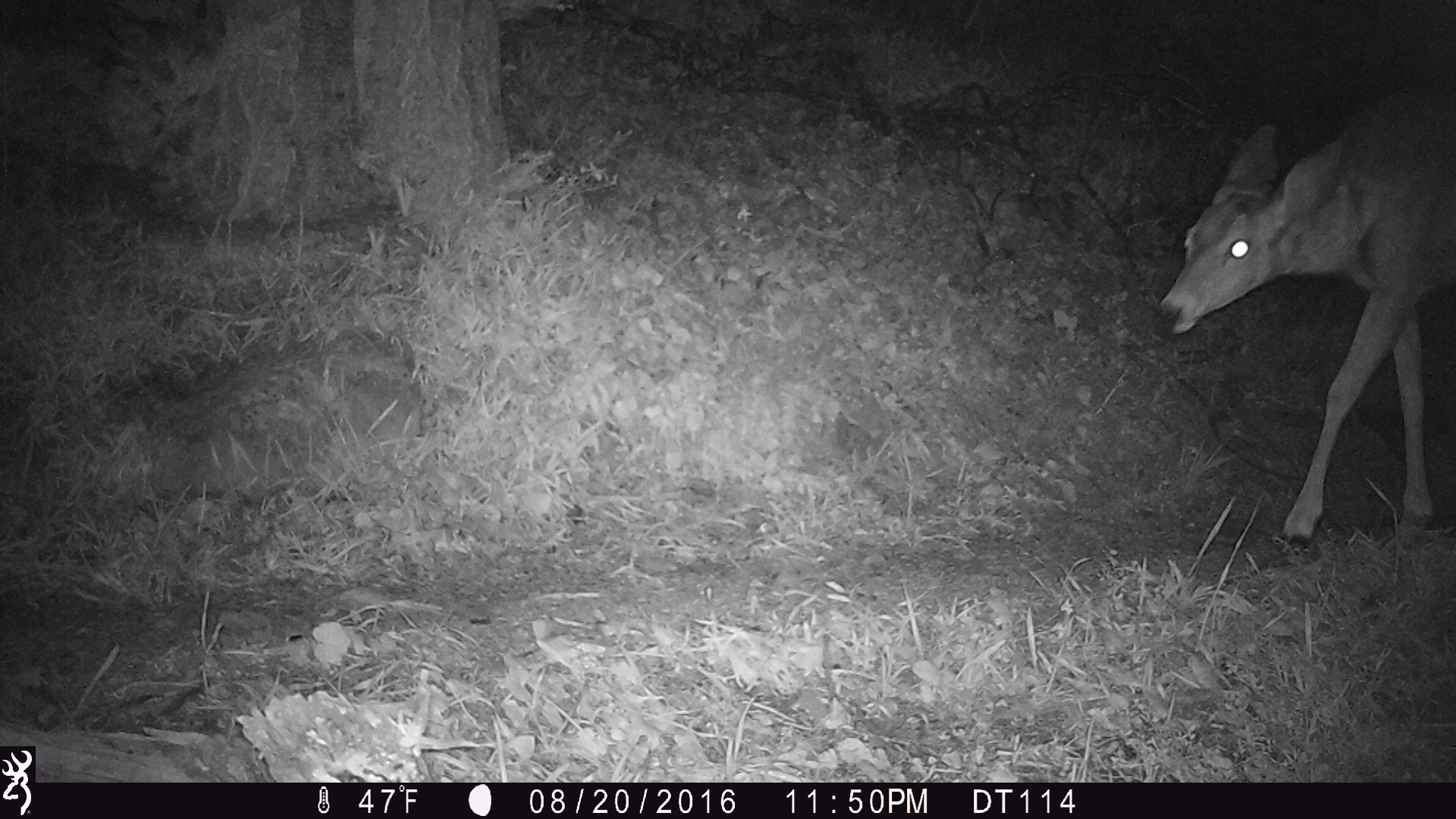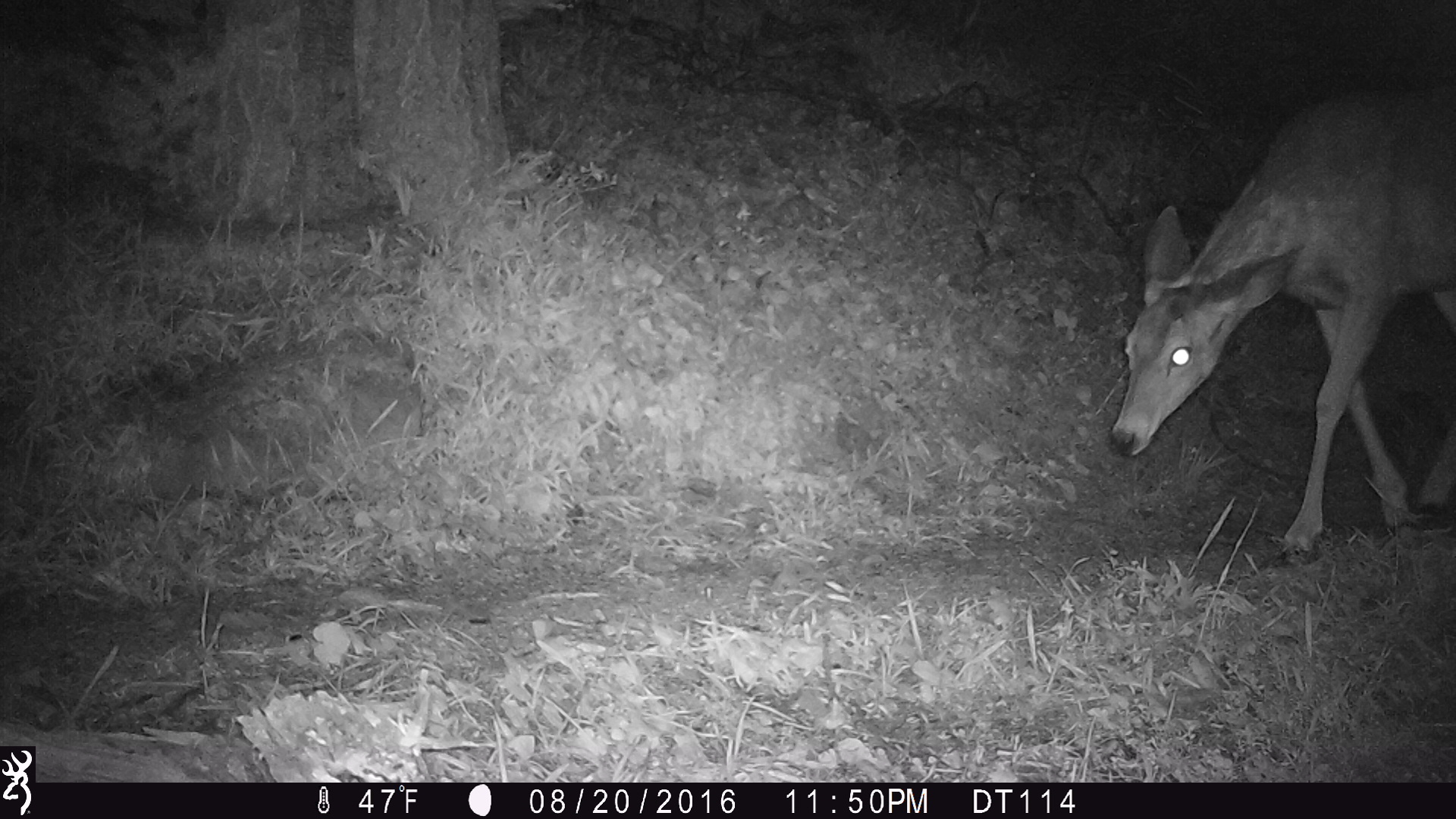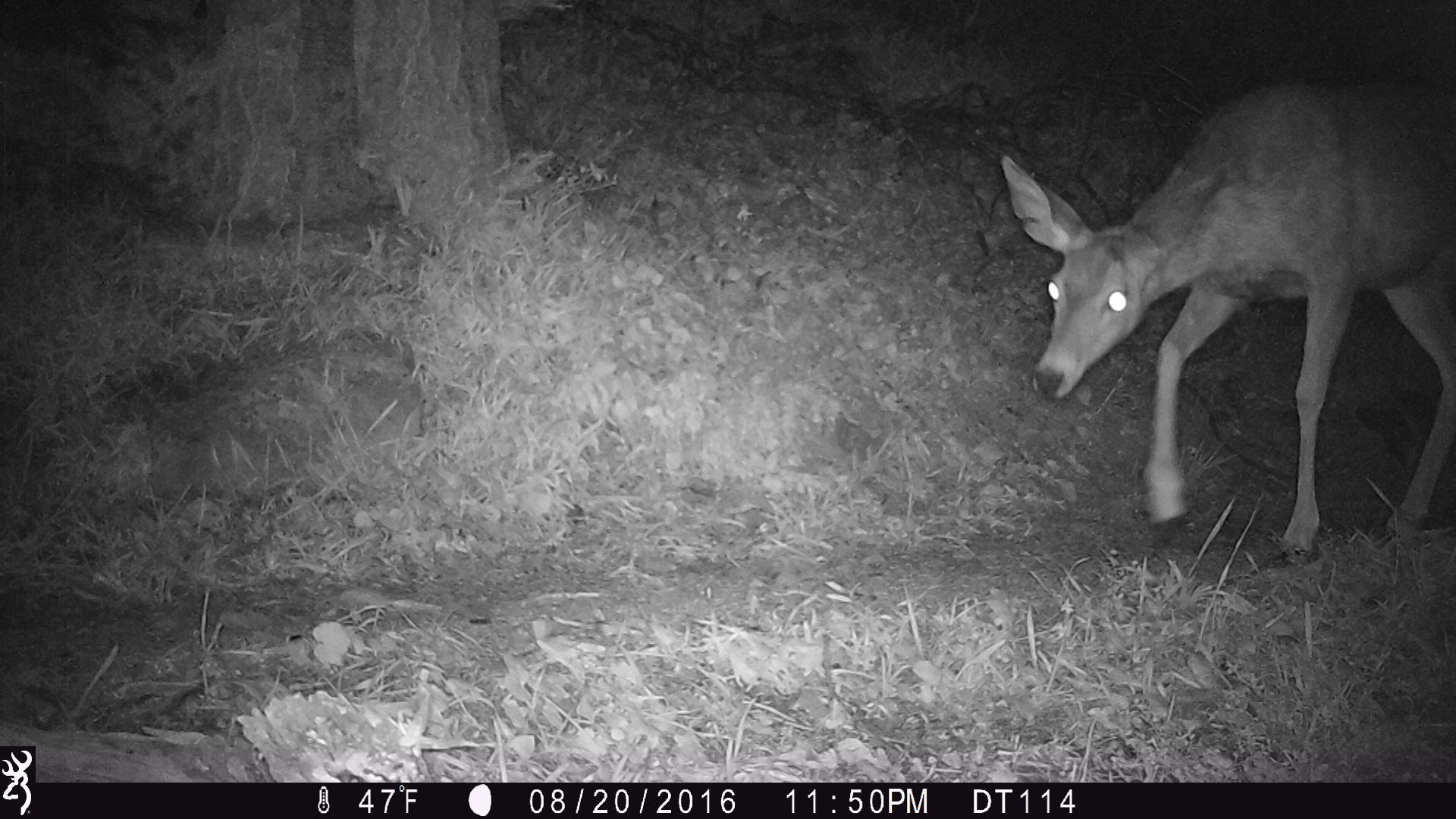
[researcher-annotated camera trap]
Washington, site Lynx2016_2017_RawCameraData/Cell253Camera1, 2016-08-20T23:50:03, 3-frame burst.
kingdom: Animalia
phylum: Chordata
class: Mammalia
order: Artiodactyla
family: Cervidae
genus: Odocoileus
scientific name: Odocoileus hemionus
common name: mule deer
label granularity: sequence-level